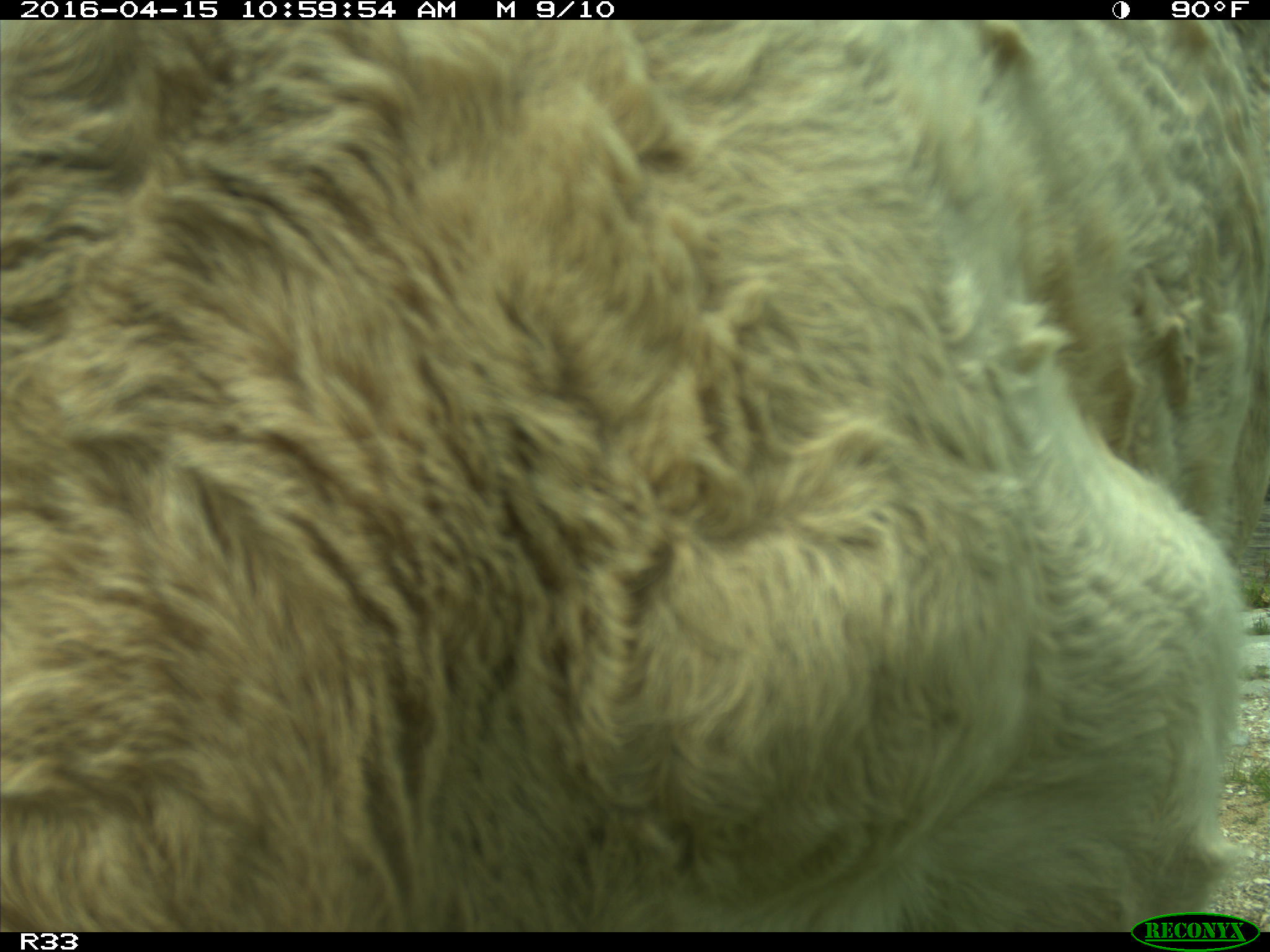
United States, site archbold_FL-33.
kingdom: Animalia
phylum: Chordata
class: Mammalia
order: Artiodactyla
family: Bovidae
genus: Bos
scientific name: Bos taurus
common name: domestic cow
Bos taurus (domestic cow).